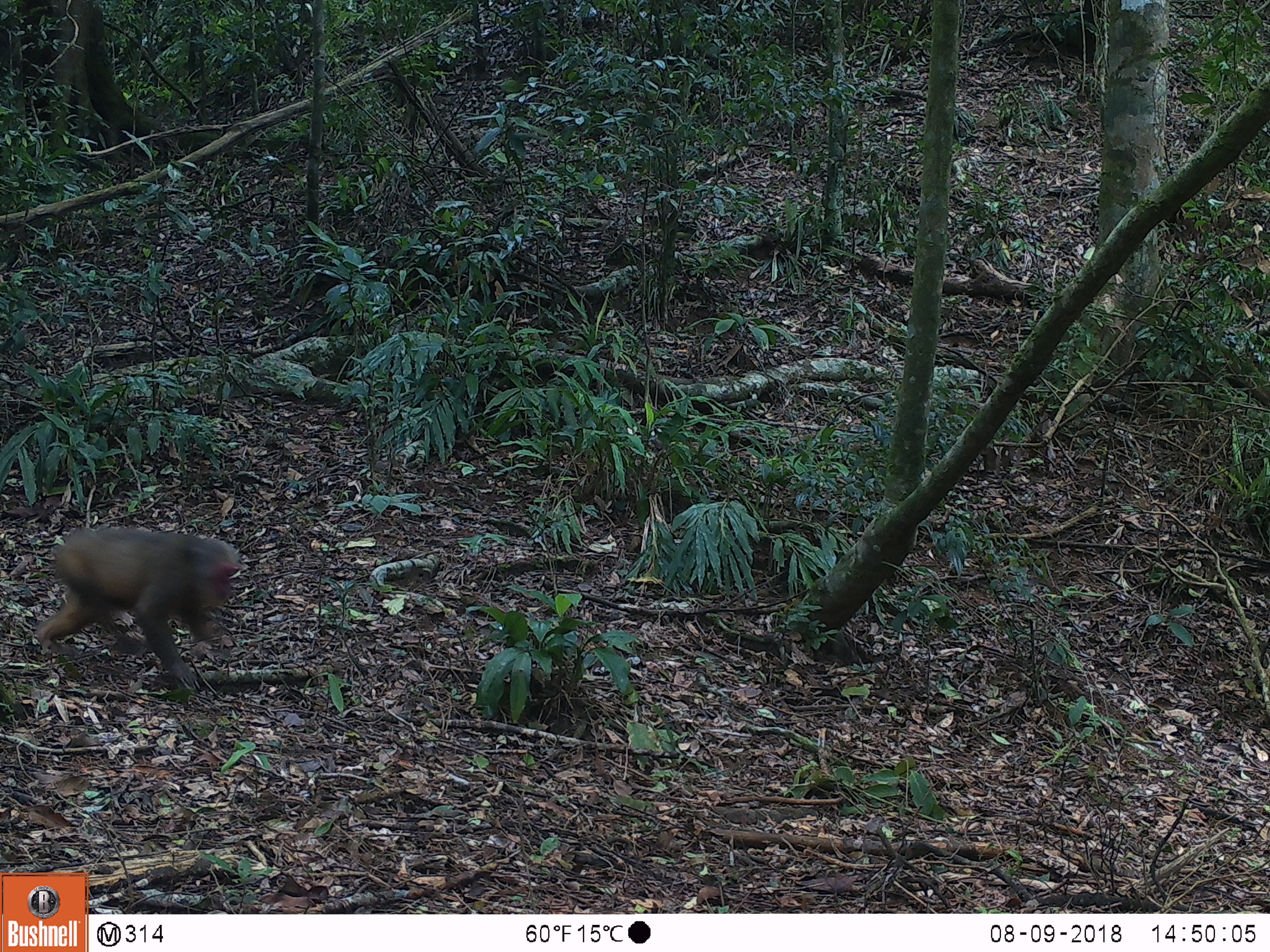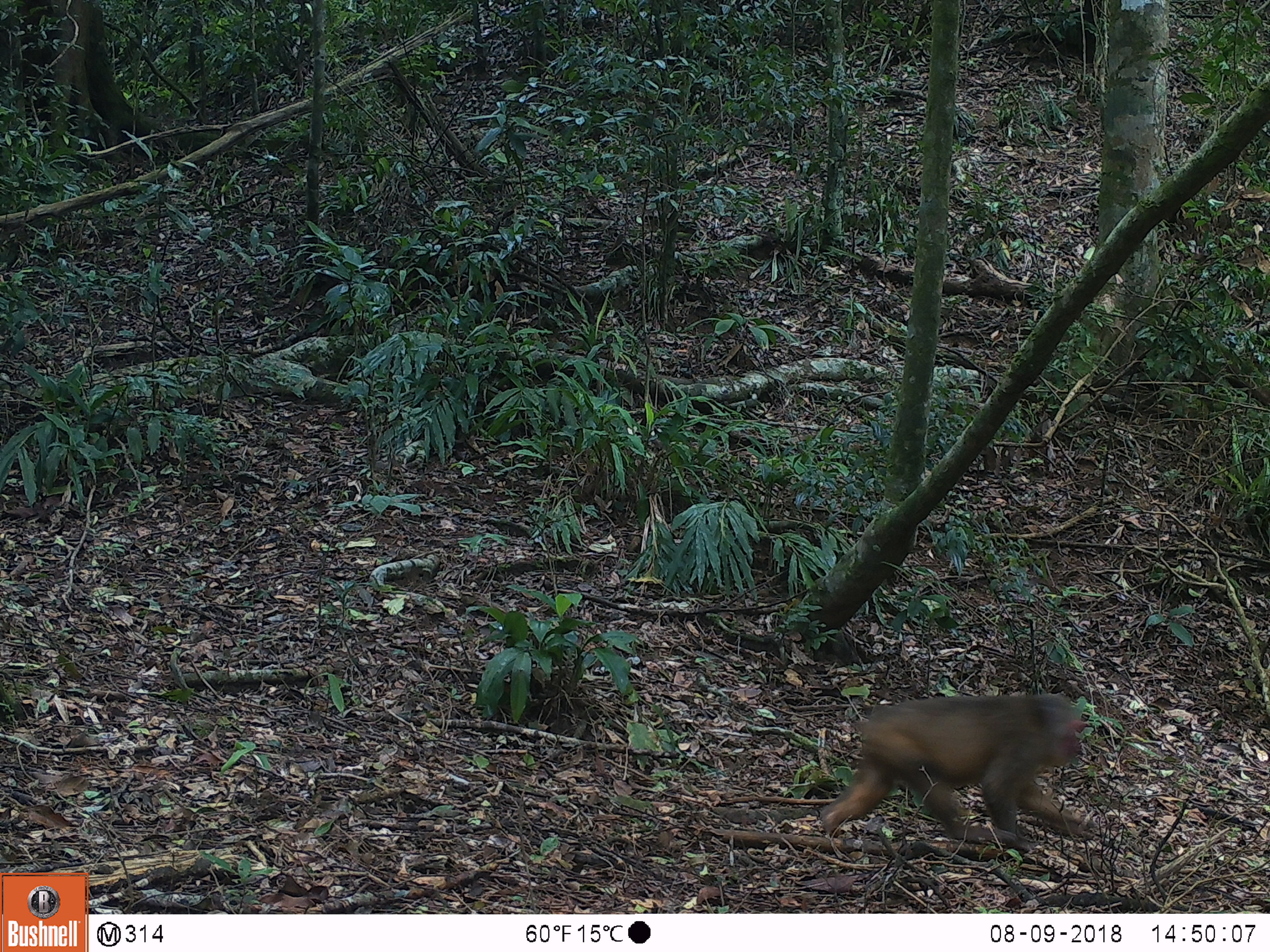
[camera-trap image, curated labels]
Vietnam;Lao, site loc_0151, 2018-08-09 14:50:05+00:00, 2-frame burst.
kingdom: Animalia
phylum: Chordata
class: Mammalia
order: Primates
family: Cercopithecidae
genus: Macaca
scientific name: Macaca arctoides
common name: stump-tailed macaque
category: stump tailed macaque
Stump tailed macaque (stump-tailed macaque) (Macaca arctoides). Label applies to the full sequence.